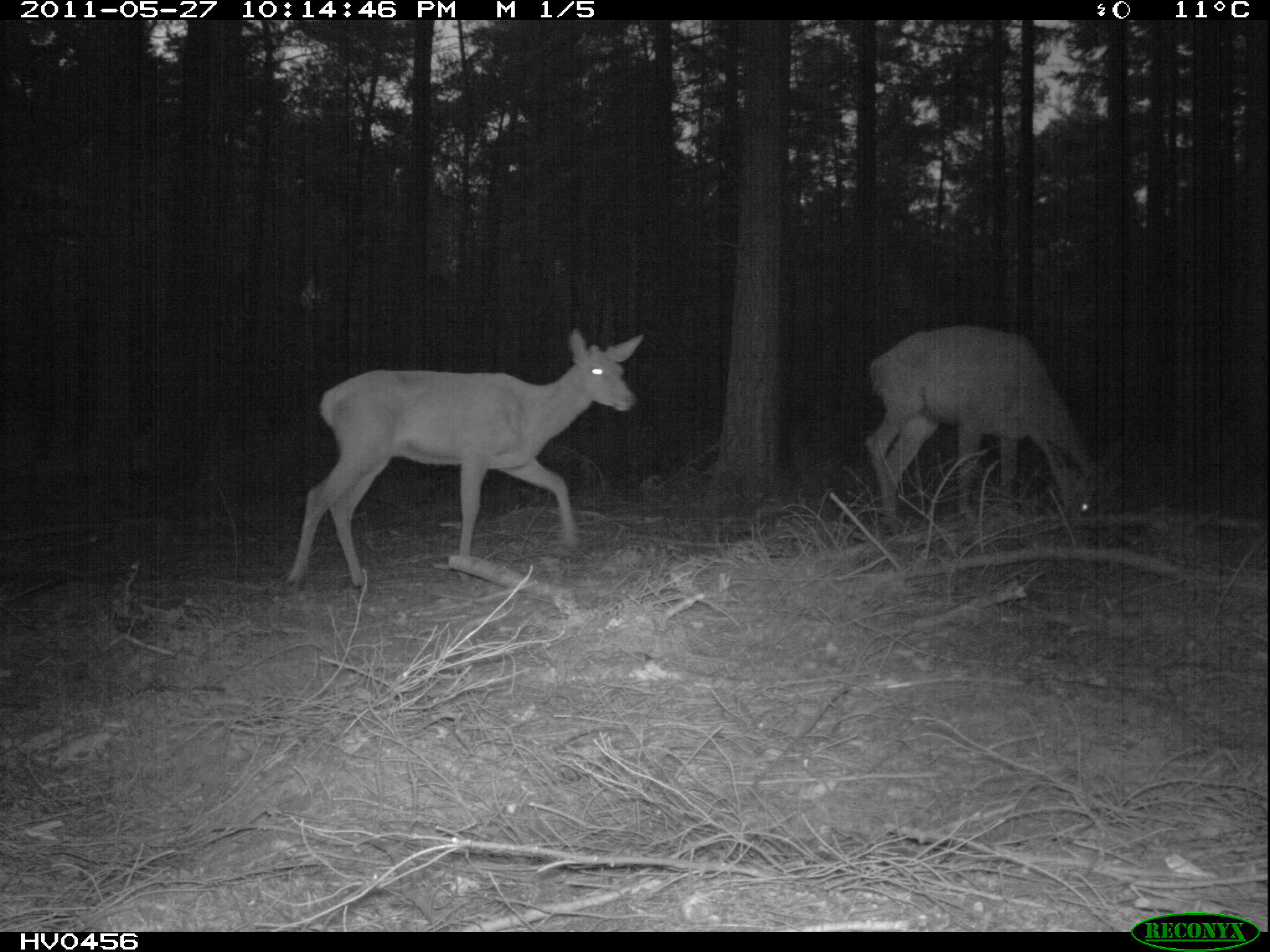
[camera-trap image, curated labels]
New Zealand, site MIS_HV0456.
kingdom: Animalia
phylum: Chordata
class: Mammalia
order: Artiodactyla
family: Cervidae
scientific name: Cervidae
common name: deer